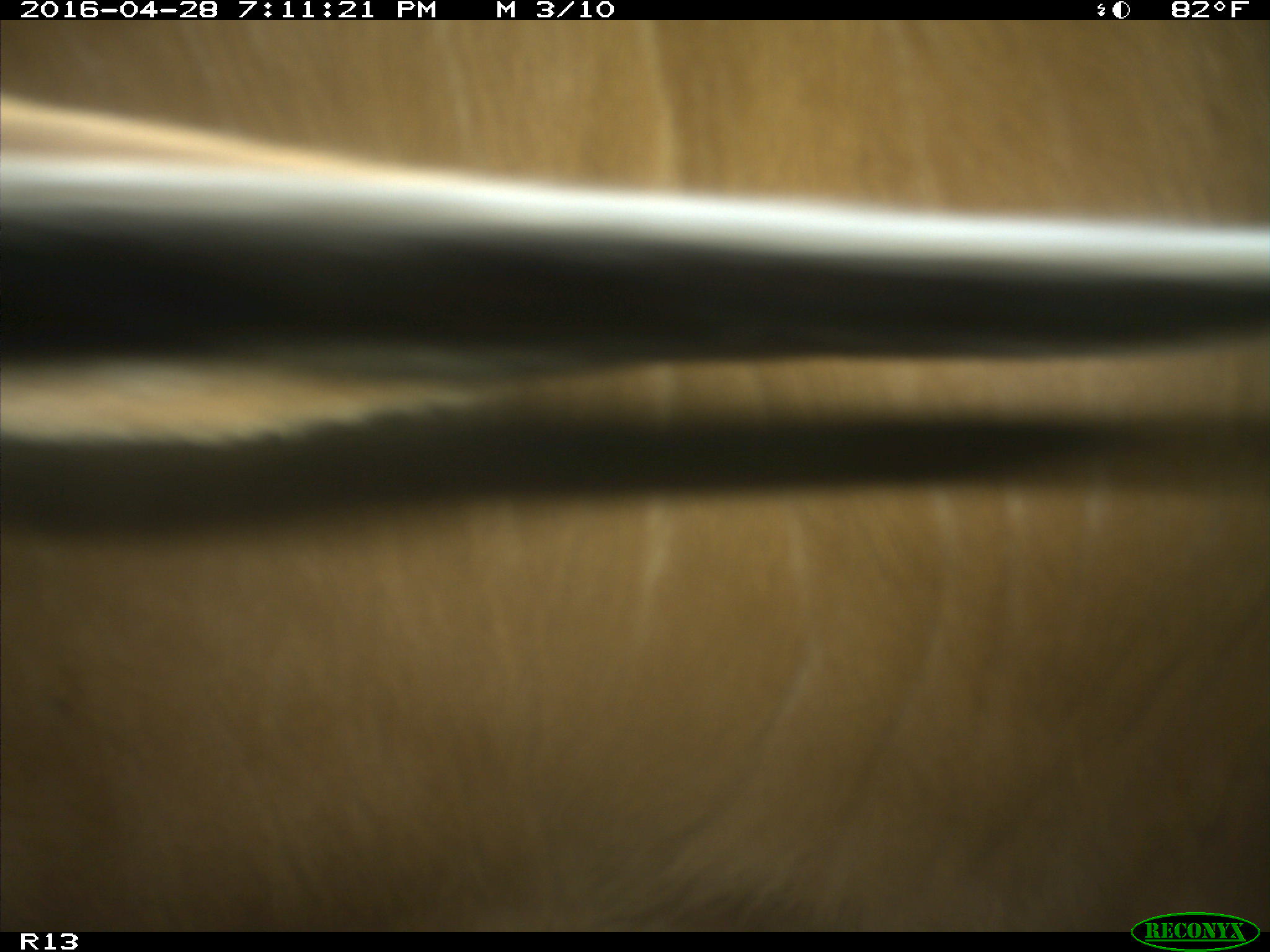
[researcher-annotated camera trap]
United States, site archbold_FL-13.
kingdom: Animalia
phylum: Chordata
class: Mammalia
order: Artiodactyla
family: Bovidae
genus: Bos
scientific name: Bos taurus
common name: domestic cow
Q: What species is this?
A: Bos taurus (domestic cow).